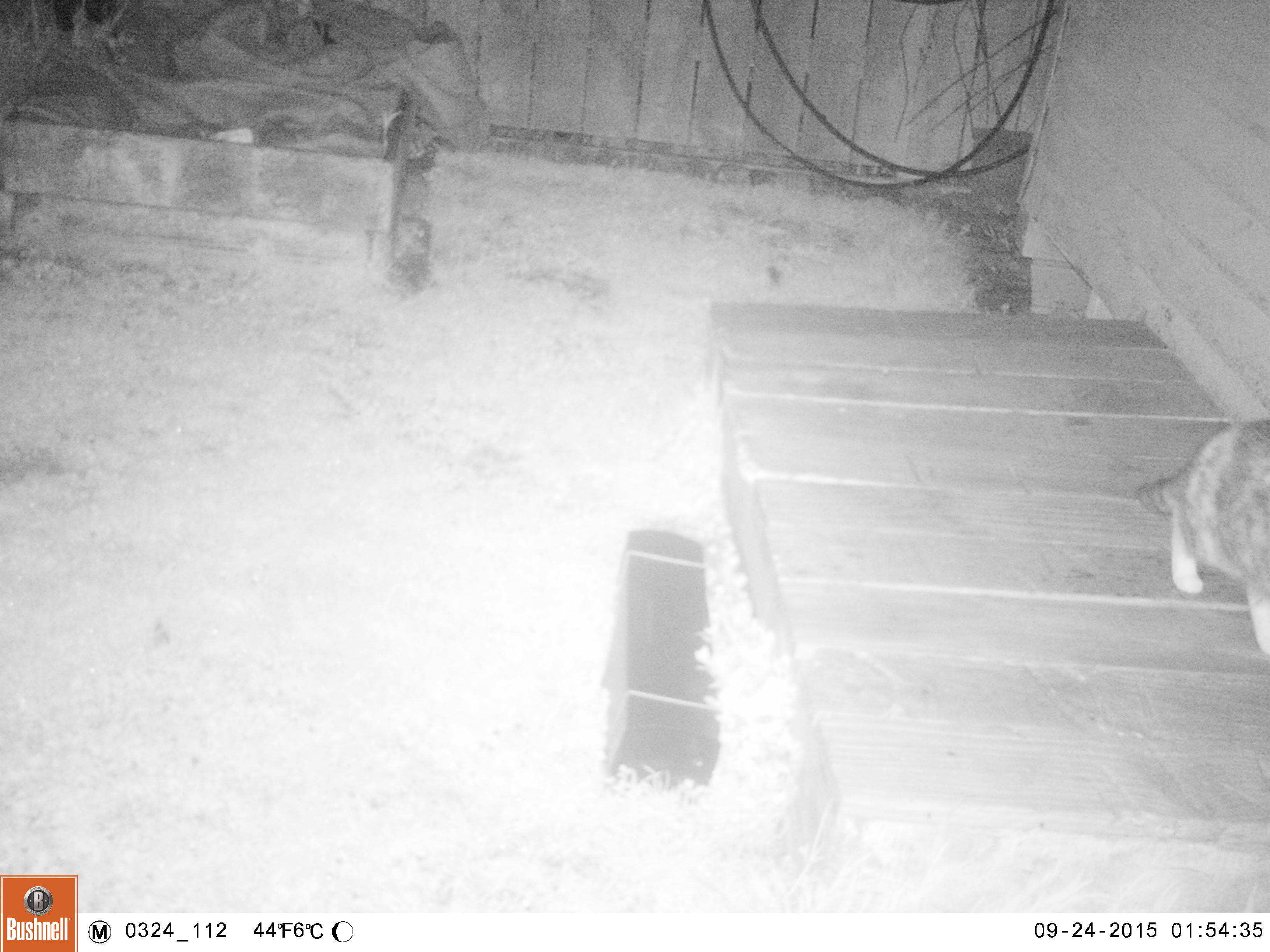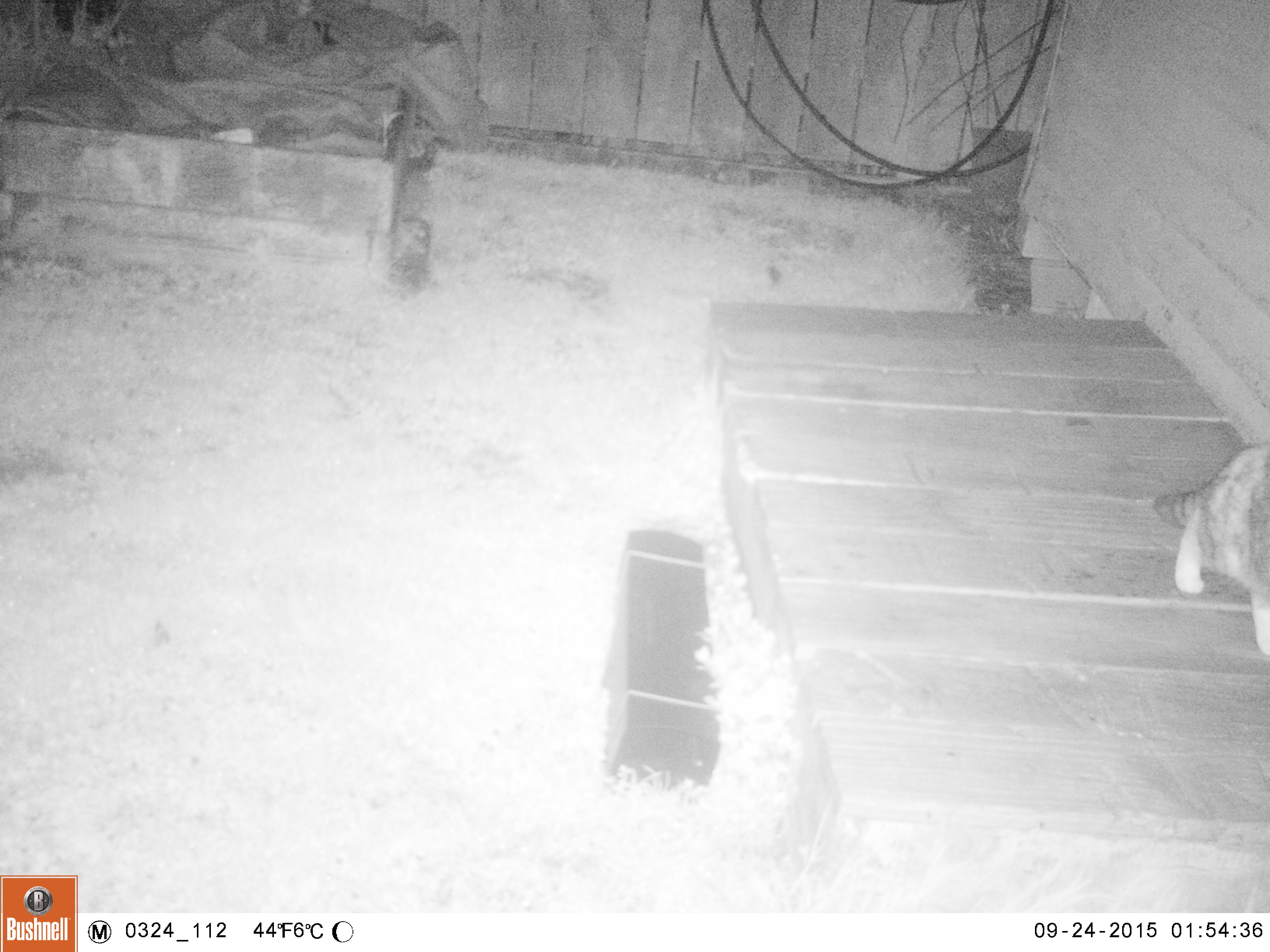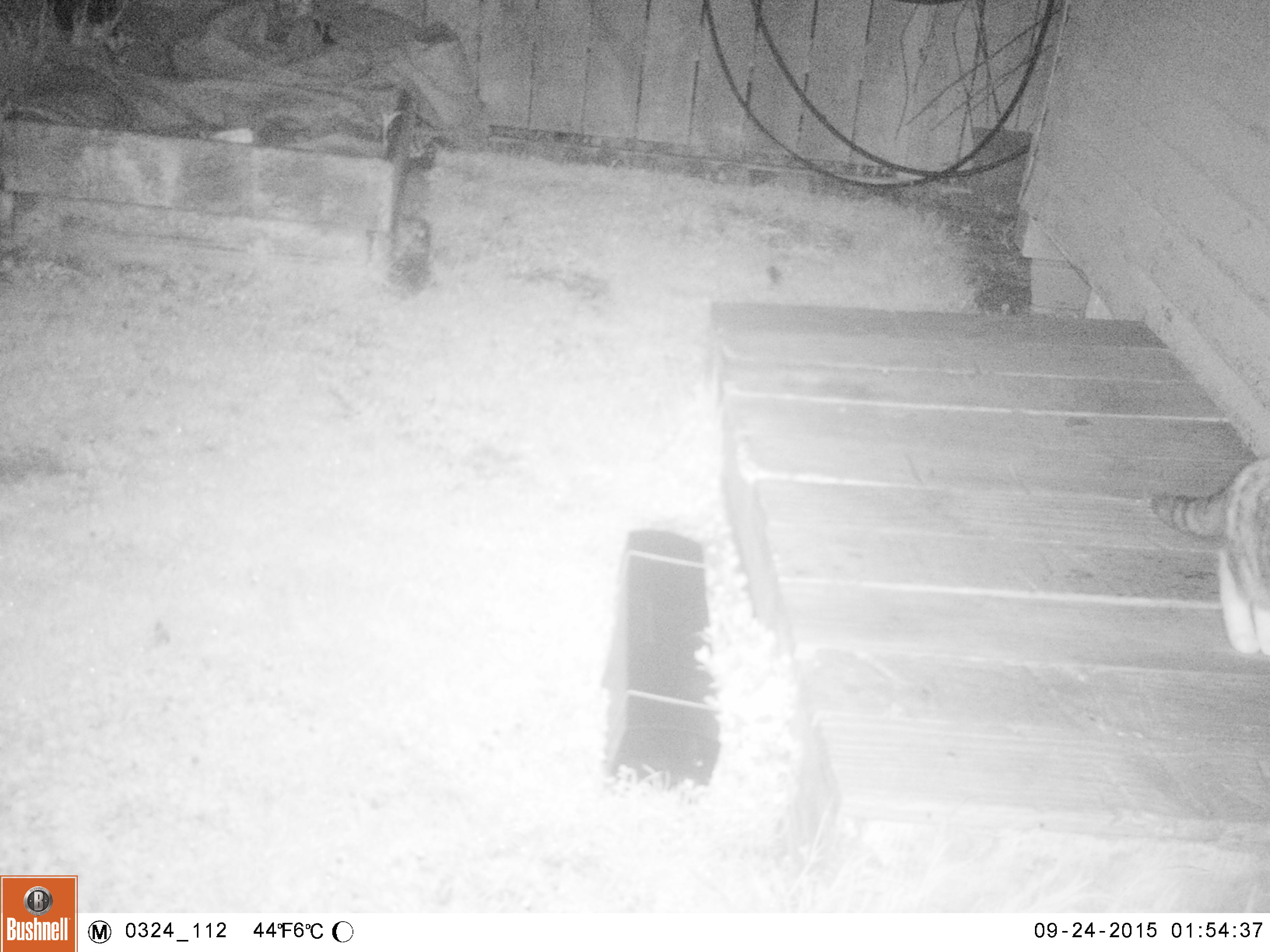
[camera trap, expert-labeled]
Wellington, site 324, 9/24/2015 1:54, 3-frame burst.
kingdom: Animalia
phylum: Chordata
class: Mammalia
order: Carnivora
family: Felidae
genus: Felis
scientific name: Felis catus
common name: cat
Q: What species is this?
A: Cat (Felis catus).